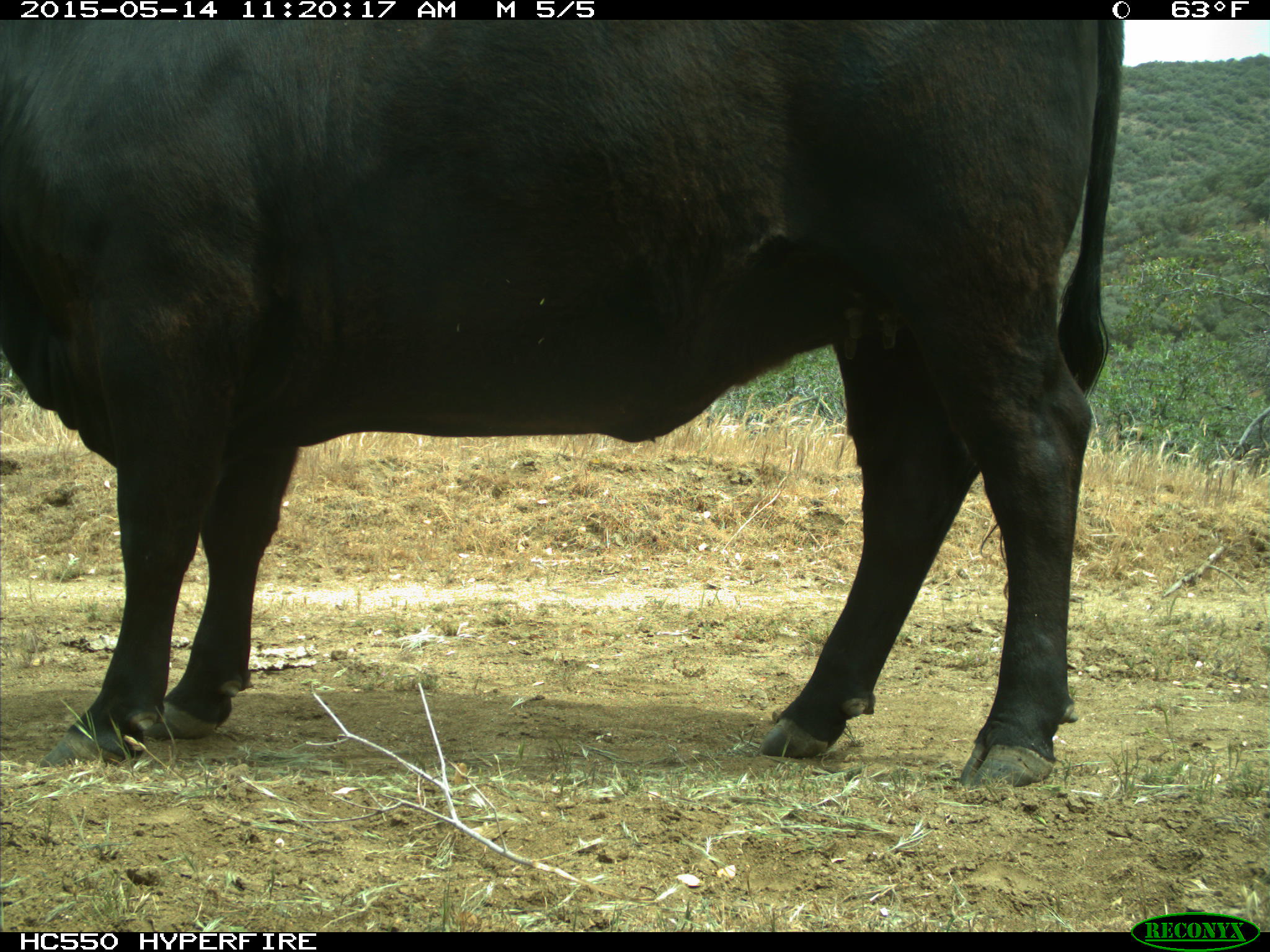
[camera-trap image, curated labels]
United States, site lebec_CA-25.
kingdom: Animalia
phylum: Chordata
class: Mammalia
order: Artiodactyla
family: Bovidae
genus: Bos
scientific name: Bos taurus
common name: domestic cow